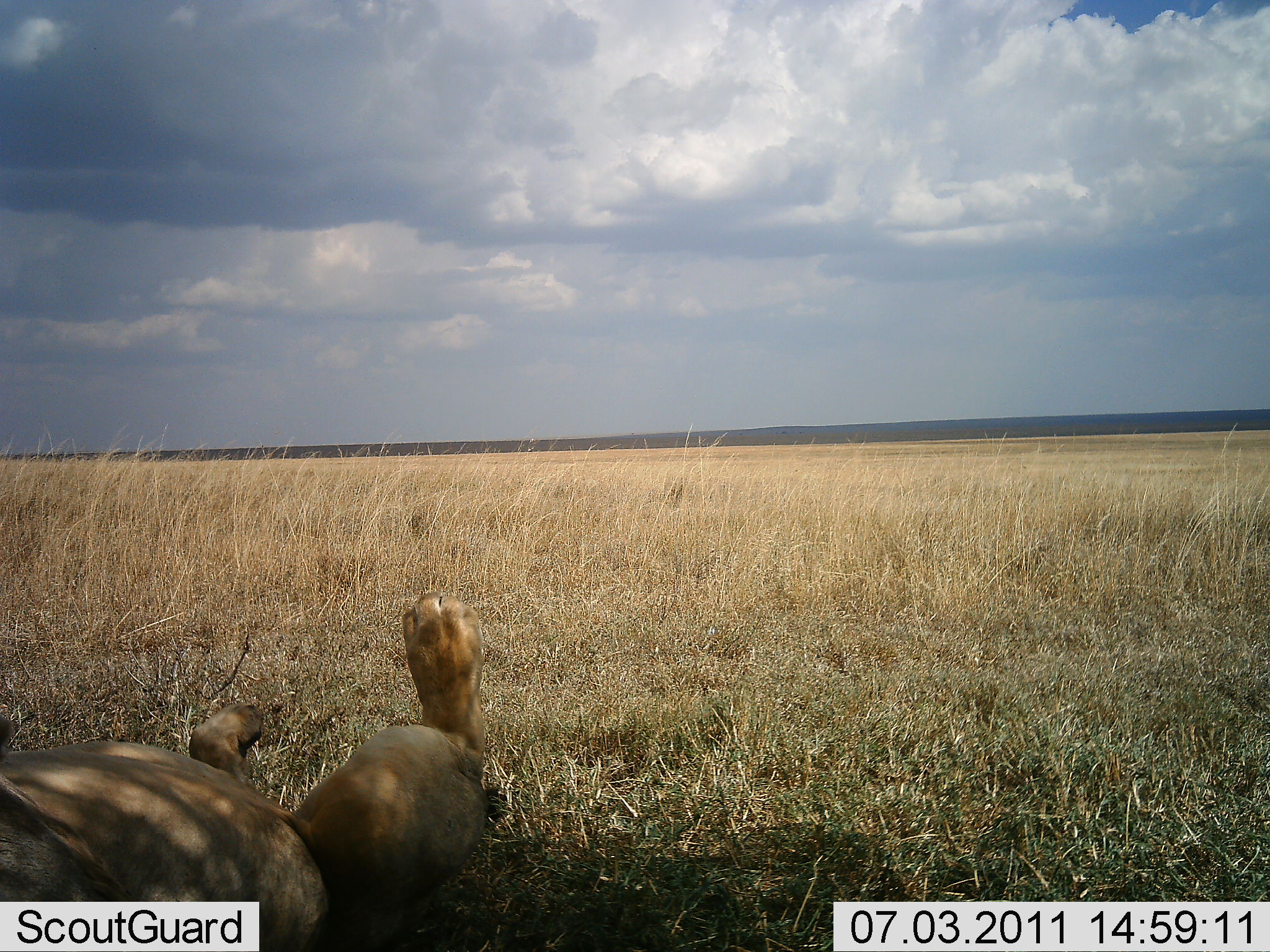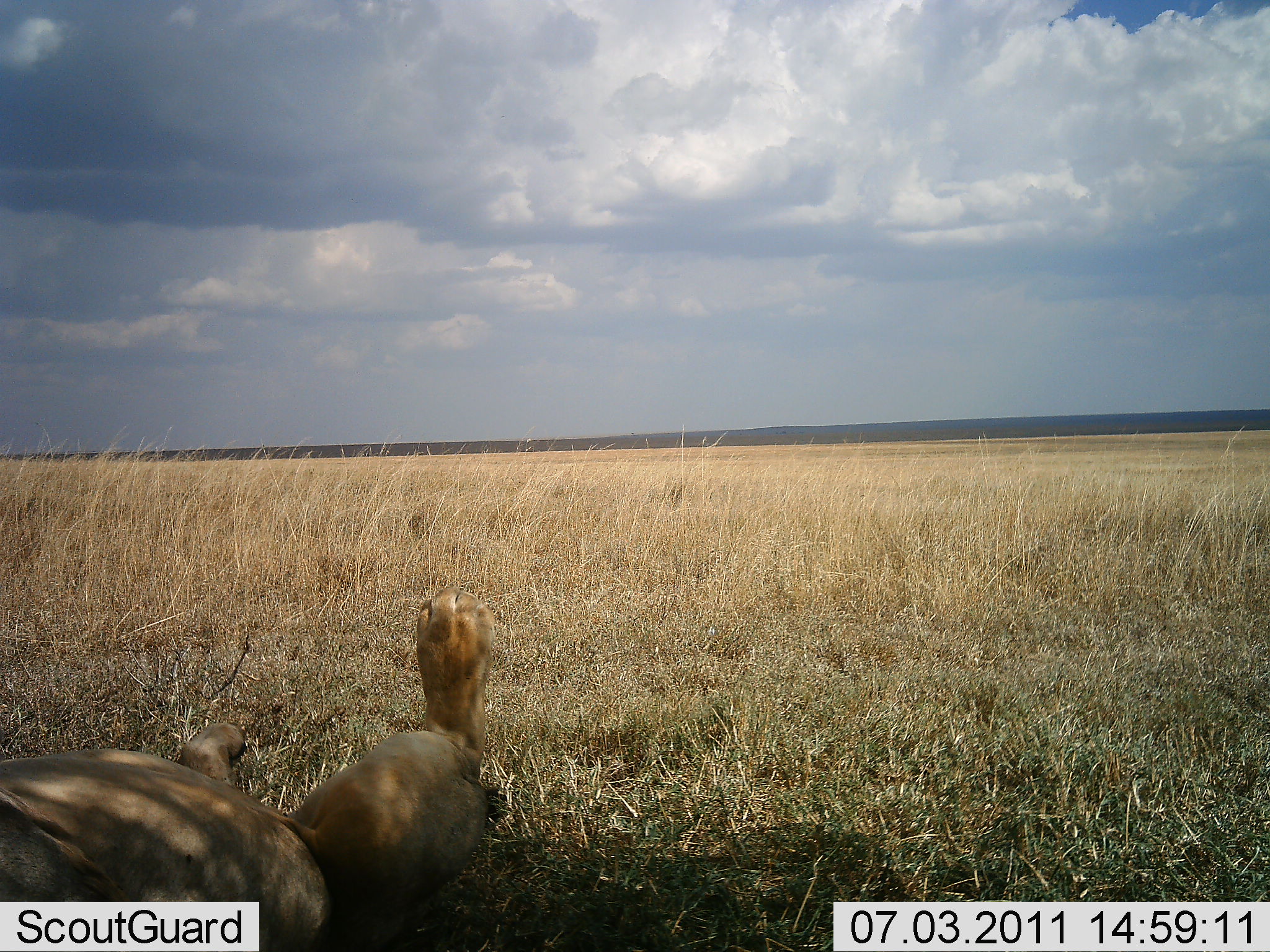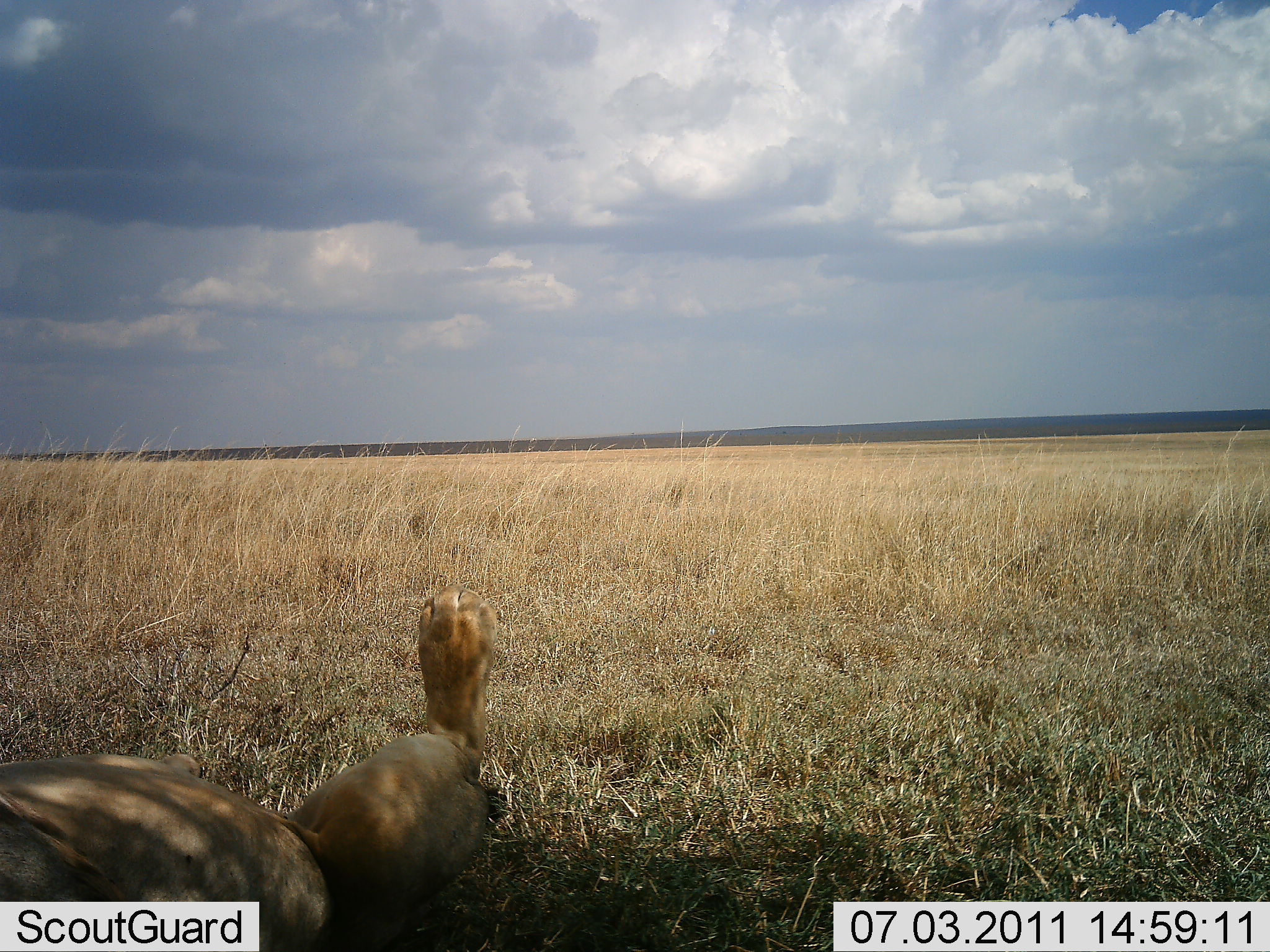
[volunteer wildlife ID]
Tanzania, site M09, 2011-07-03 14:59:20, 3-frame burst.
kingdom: Animalia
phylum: Chordata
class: Mammalia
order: Carnivora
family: Felidae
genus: Panthera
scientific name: Panthera leo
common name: lion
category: lionfemale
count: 1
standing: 0%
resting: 100%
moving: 0%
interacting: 0%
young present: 0%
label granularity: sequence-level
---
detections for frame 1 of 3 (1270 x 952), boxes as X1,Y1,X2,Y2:
animal: 407,586,483,610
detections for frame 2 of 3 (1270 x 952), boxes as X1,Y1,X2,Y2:
animal: 0,585,500,950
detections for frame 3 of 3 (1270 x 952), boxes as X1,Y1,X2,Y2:
animal: 0,584,504,822